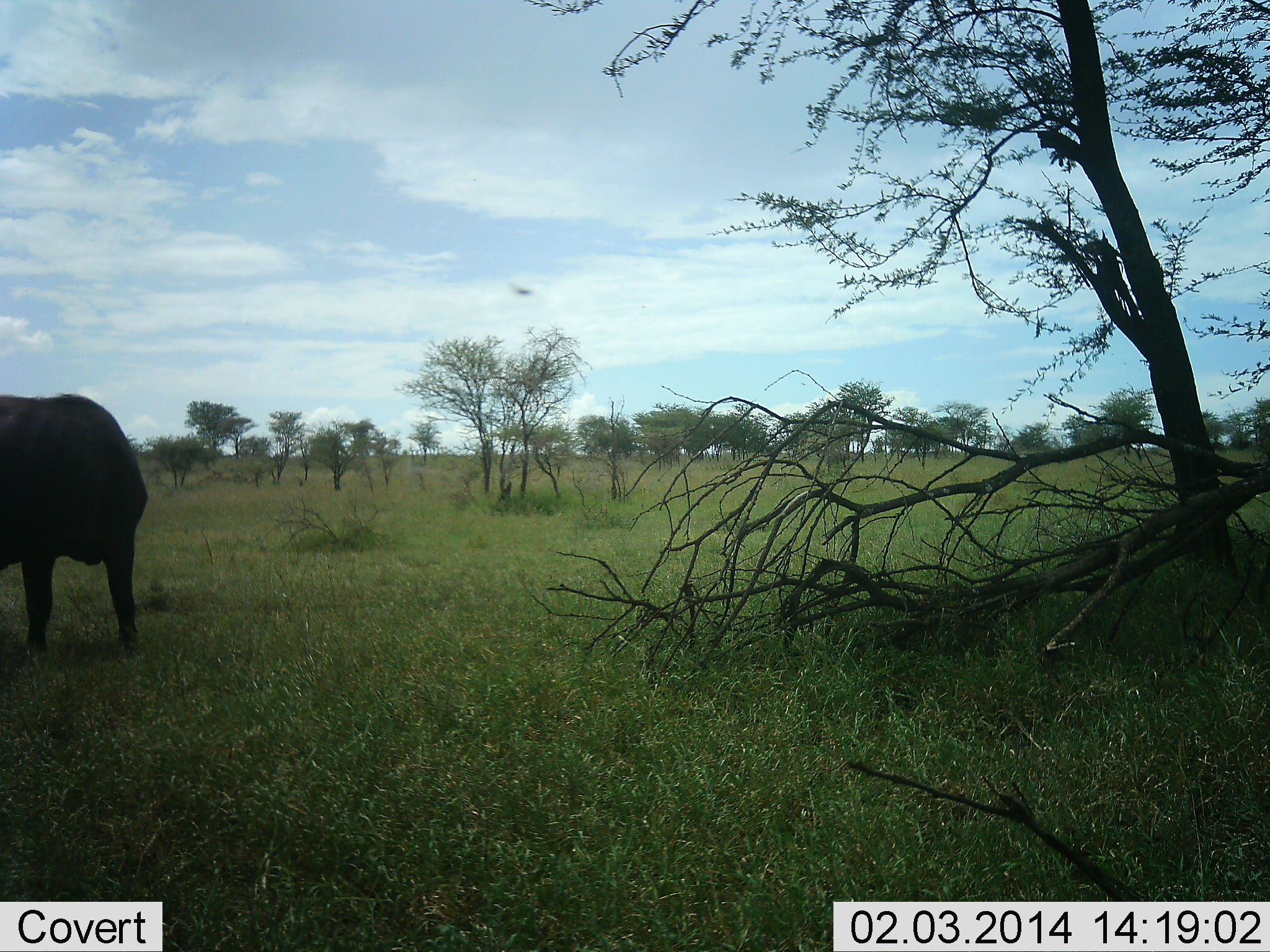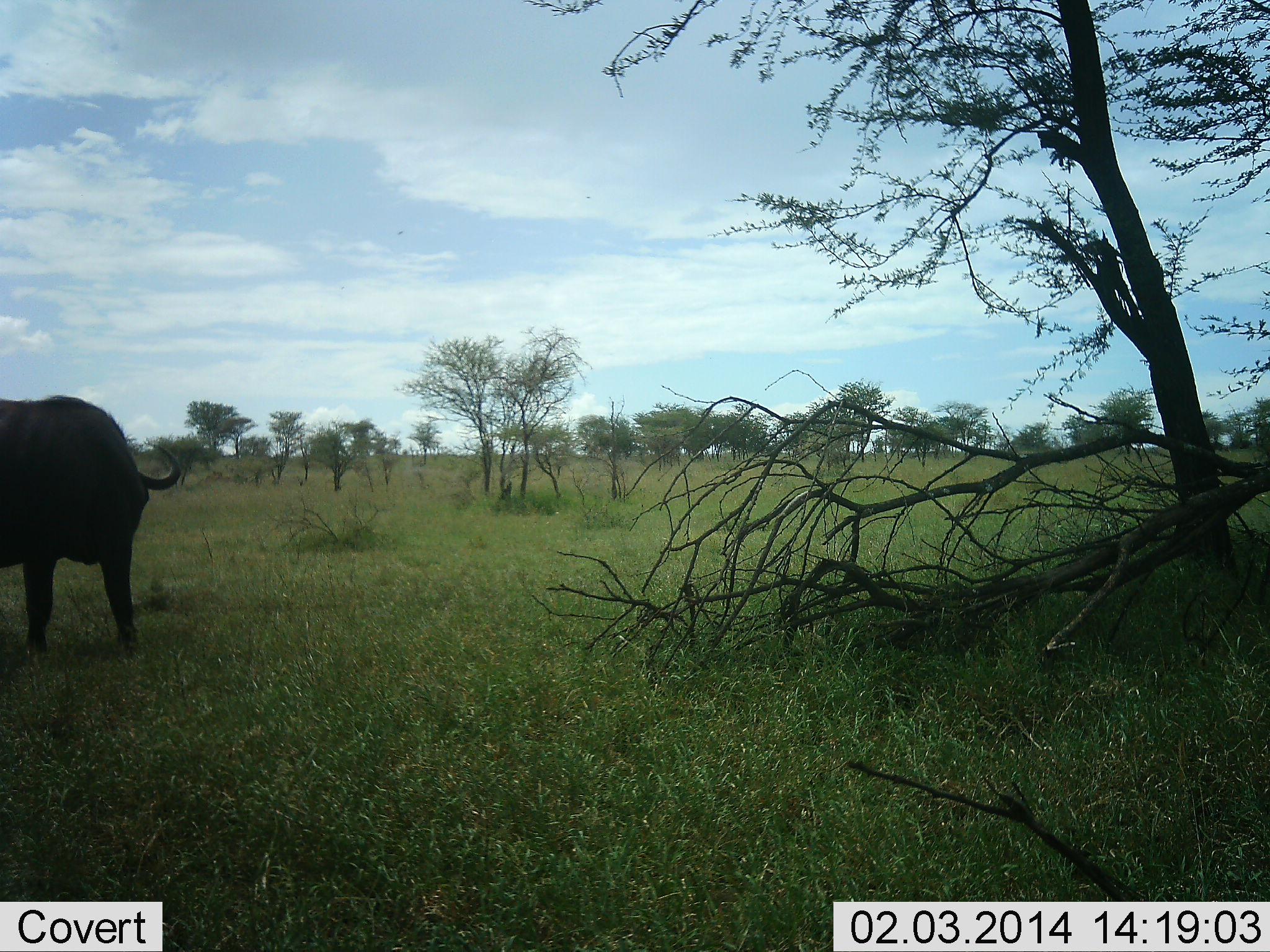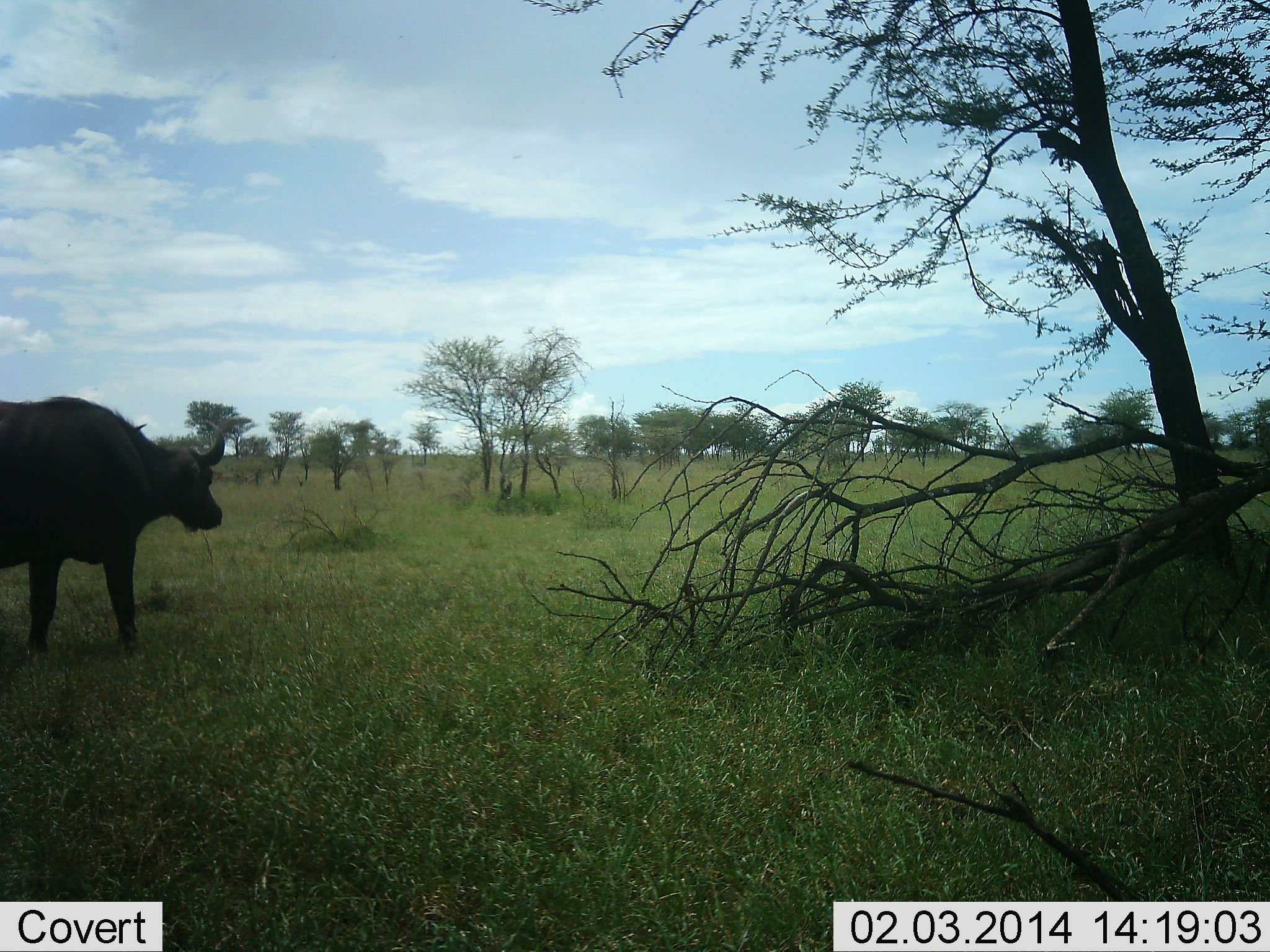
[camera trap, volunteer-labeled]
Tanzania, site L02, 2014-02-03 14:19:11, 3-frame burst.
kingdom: Animalia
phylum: Chordata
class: Mammalia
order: Artiodactyla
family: Bovidae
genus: Syncerus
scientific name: Syncerus caffer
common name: cape buffalo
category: buffalo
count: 1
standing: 69%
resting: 0%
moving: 8%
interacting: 0%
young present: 8%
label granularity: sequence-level